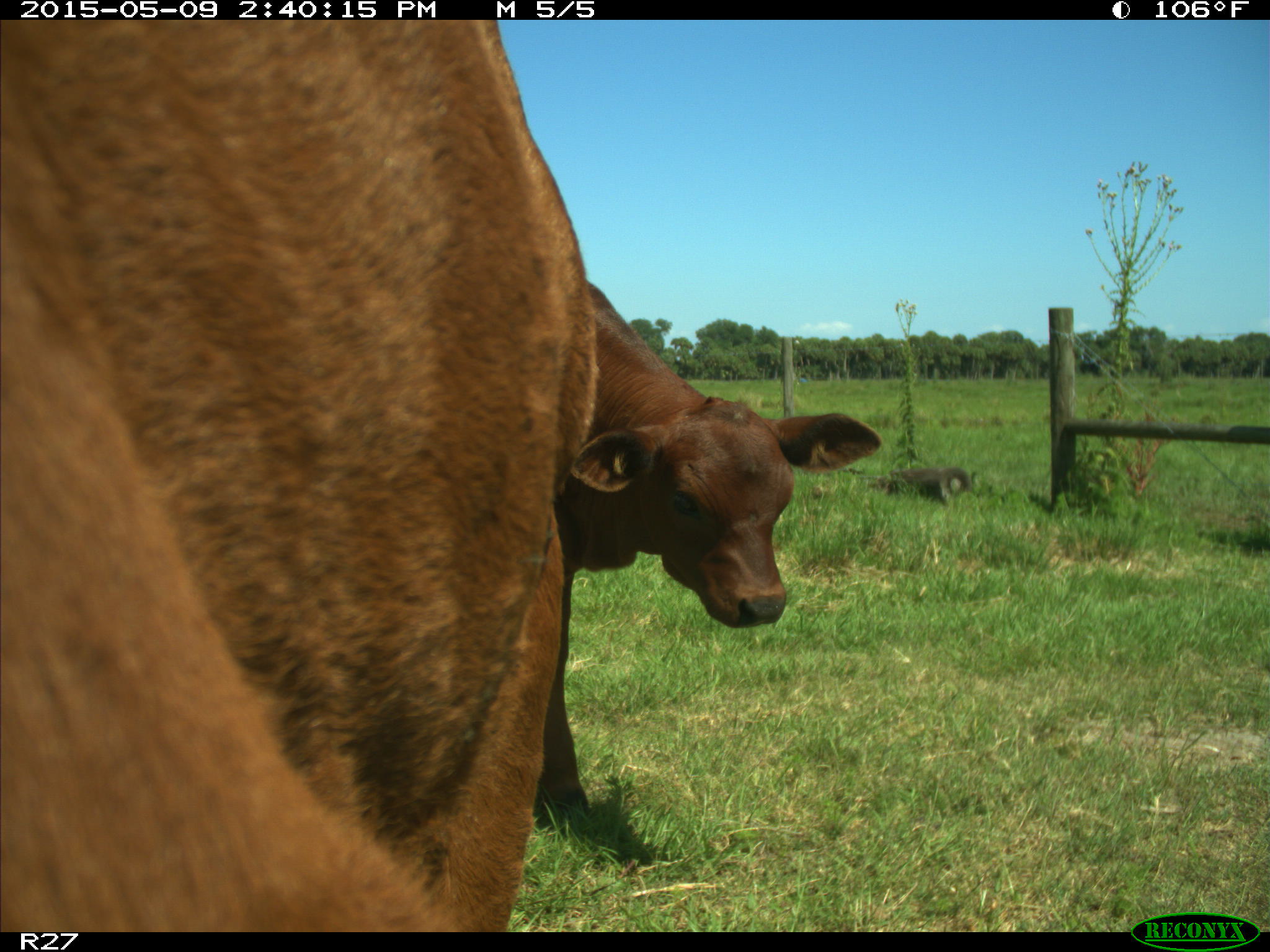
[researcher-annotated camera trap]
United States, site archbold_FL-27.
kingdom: Animalia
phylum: Chordata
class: Mammalia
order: Artiodactyla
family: Bovidae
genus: Bos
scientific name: Bos taurus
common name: domestic cow